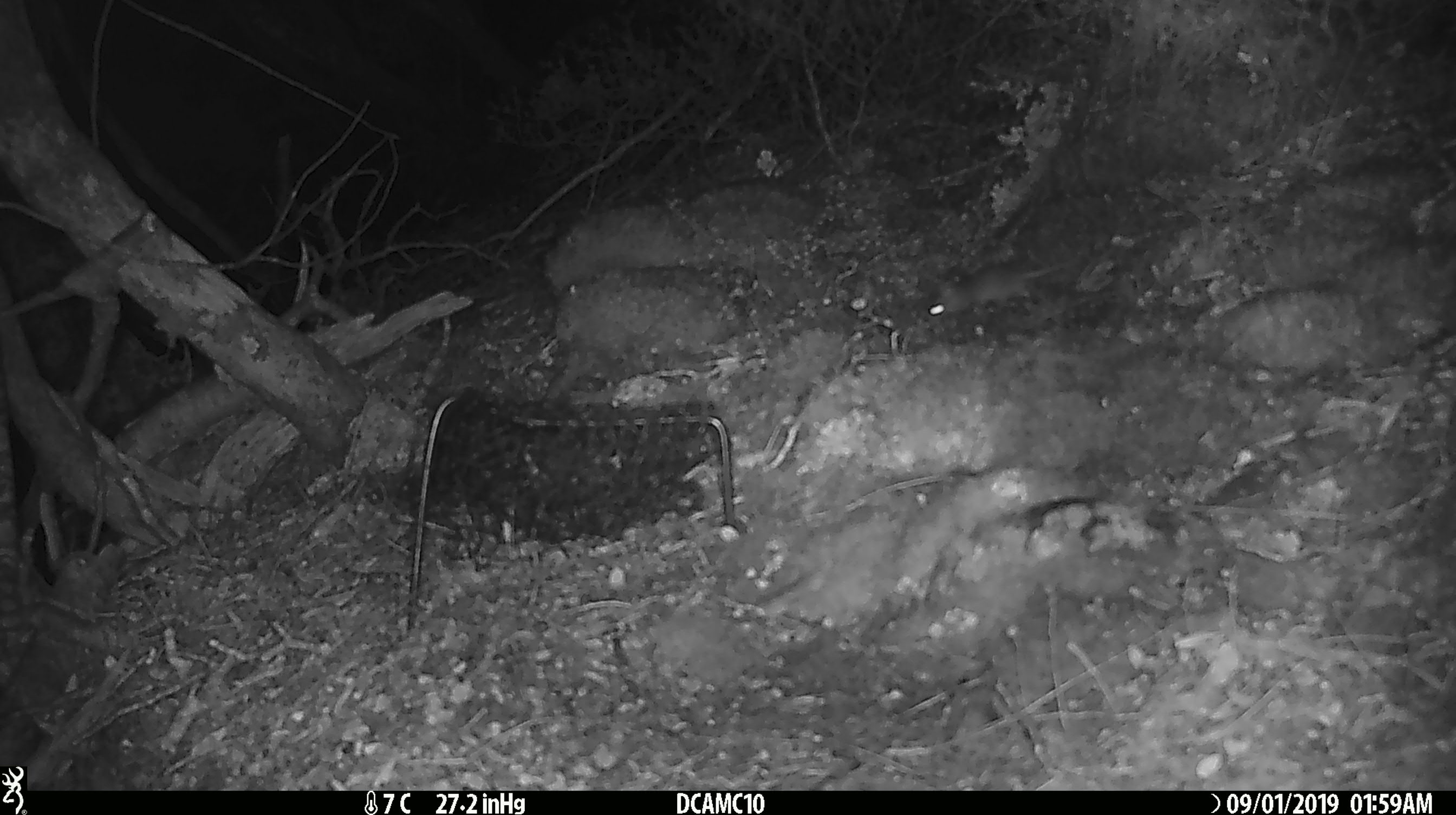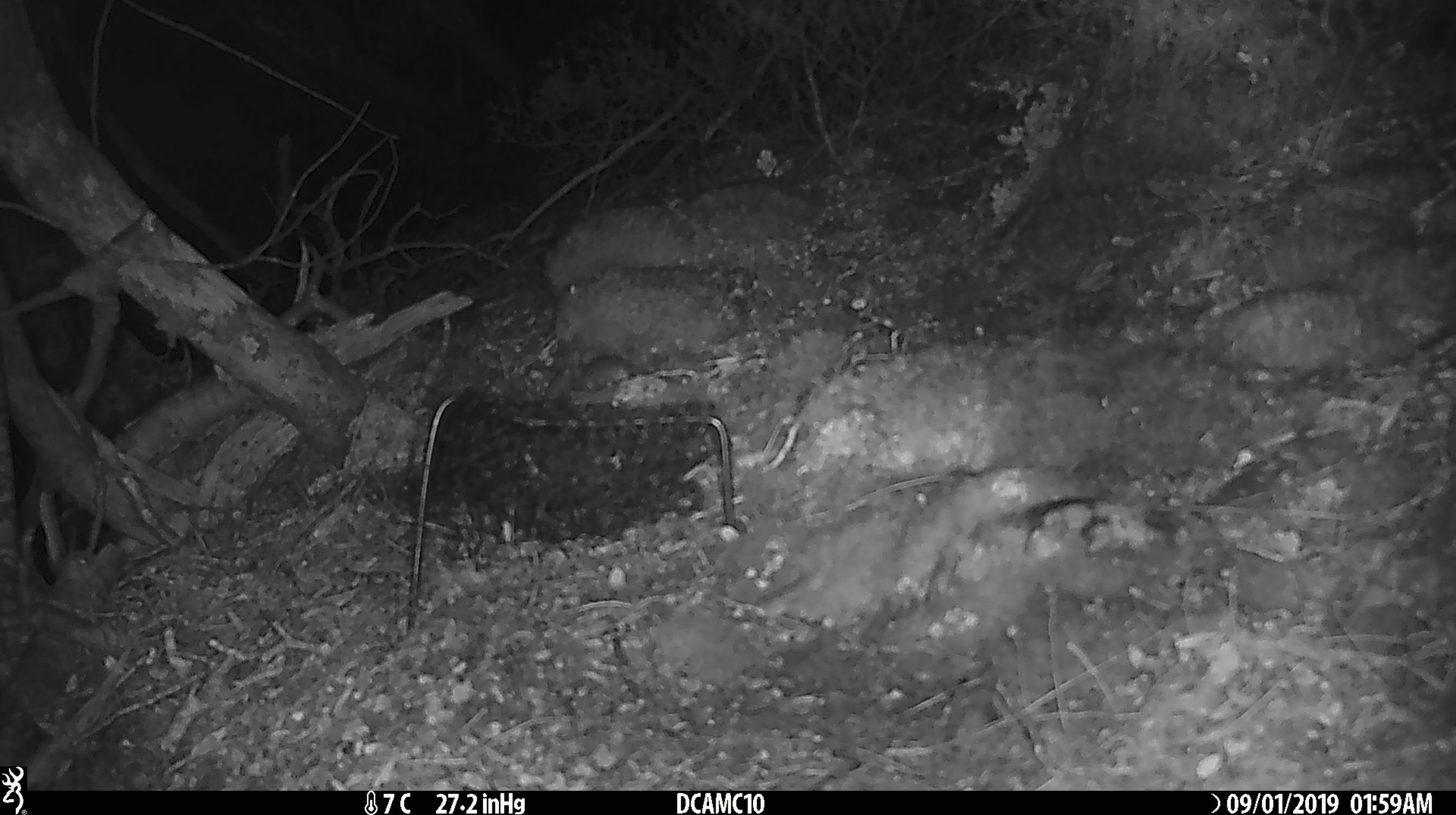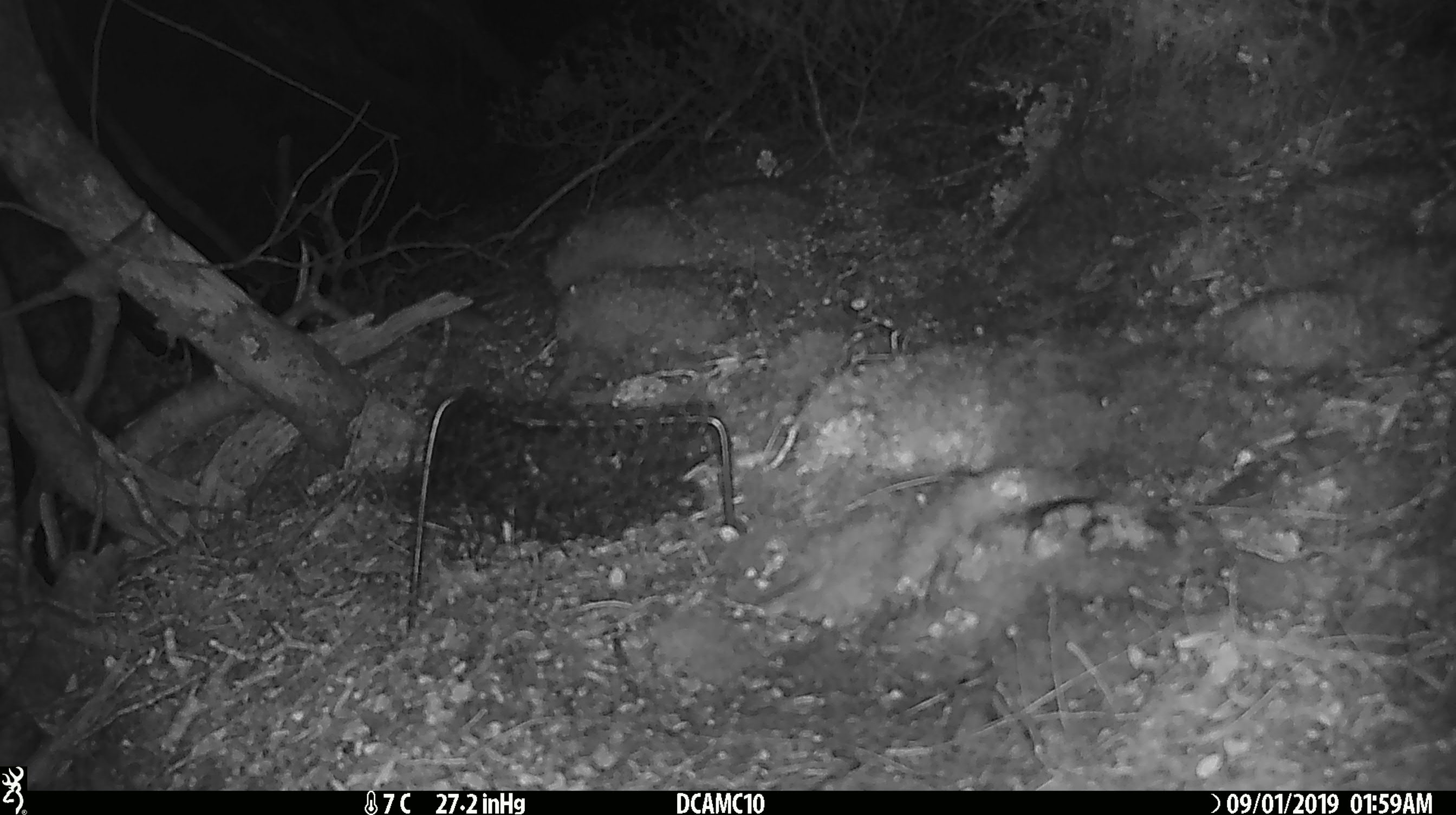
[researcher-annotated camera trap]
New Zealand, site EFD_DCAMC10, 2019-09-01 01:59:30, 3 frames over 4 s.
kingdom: Animalia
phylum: Chordata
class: Mammalia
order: Rodentia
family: Muridae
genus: Mus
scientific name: Mus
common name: mouse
Mouse (Mus).